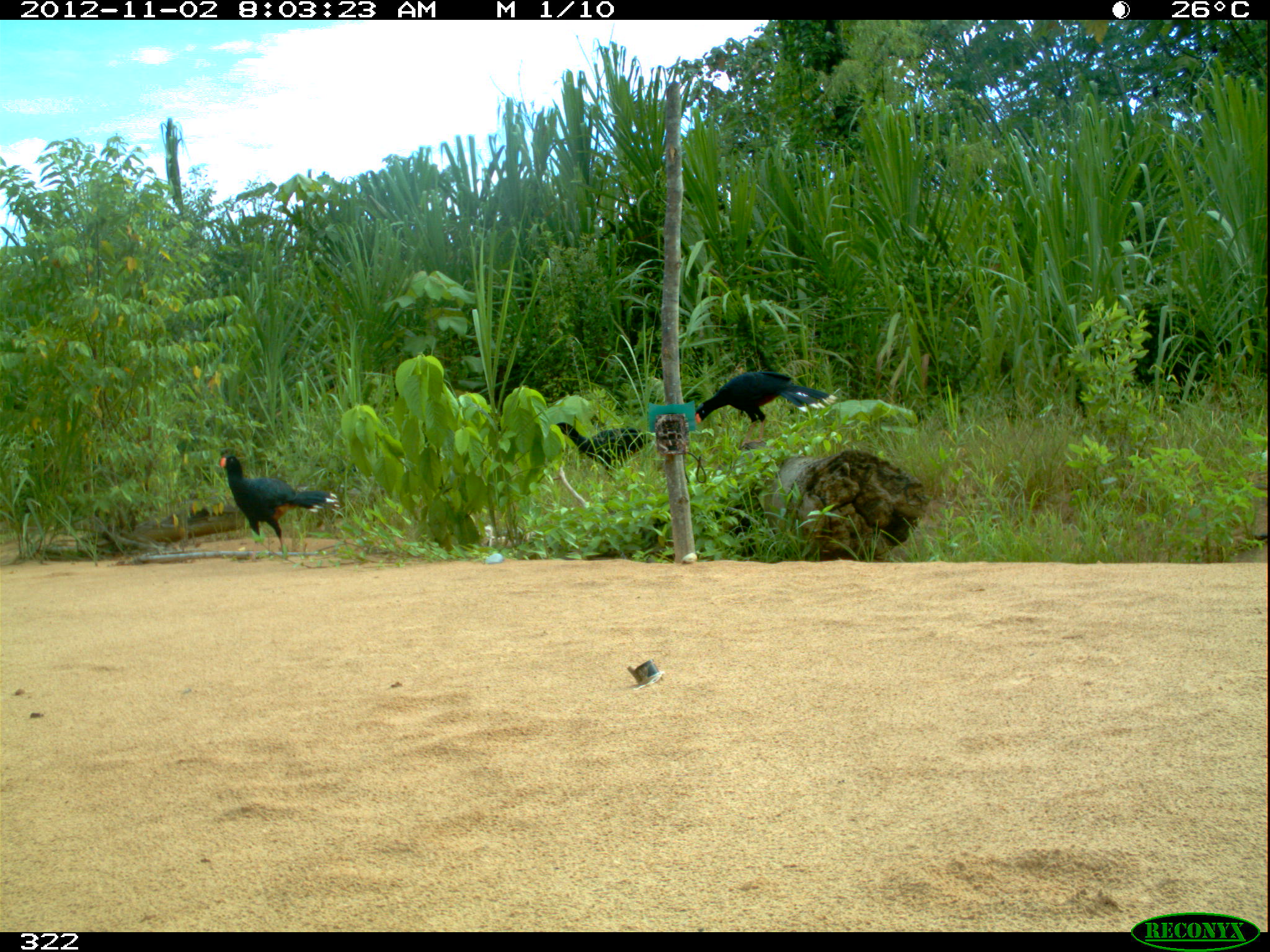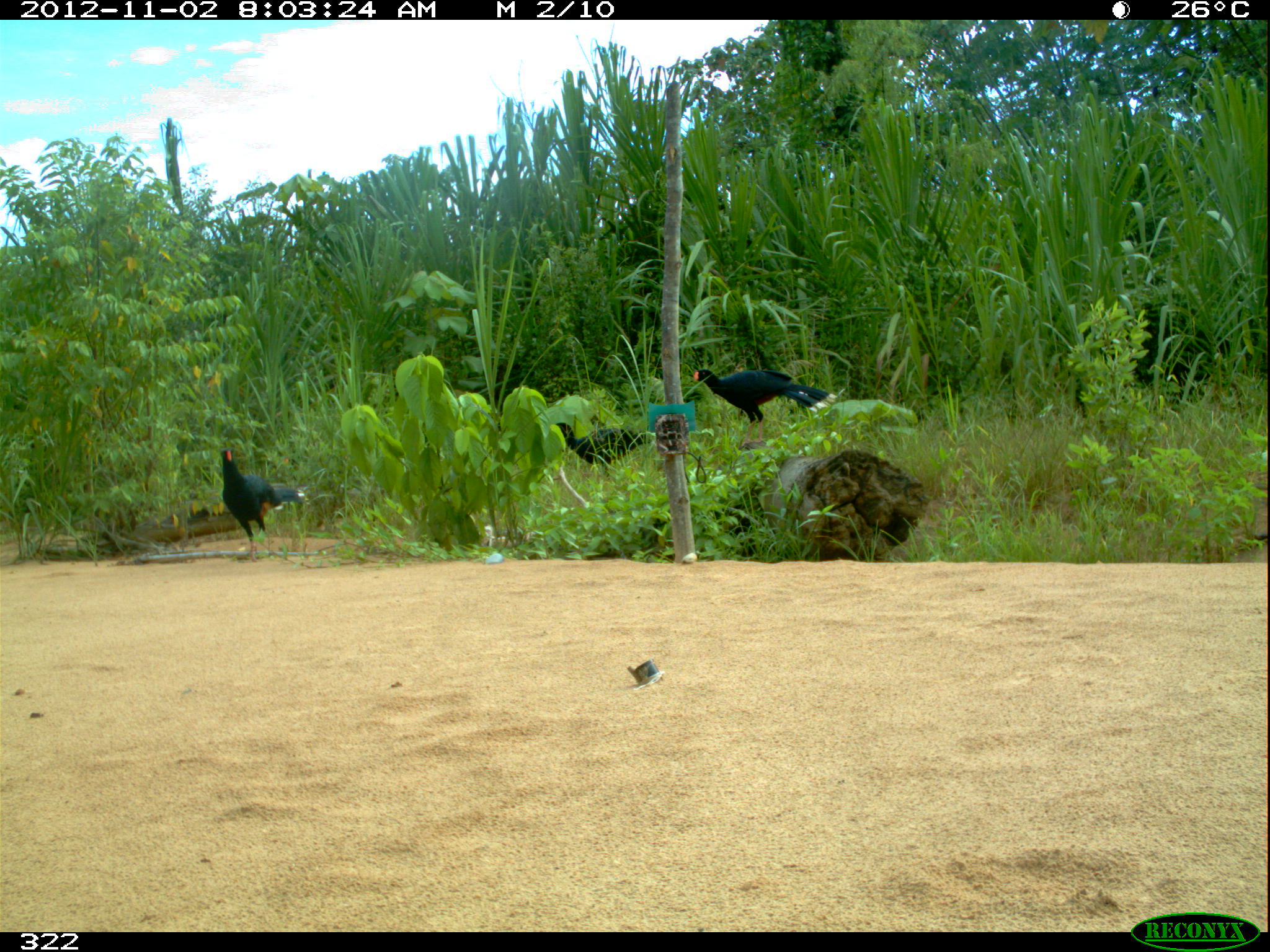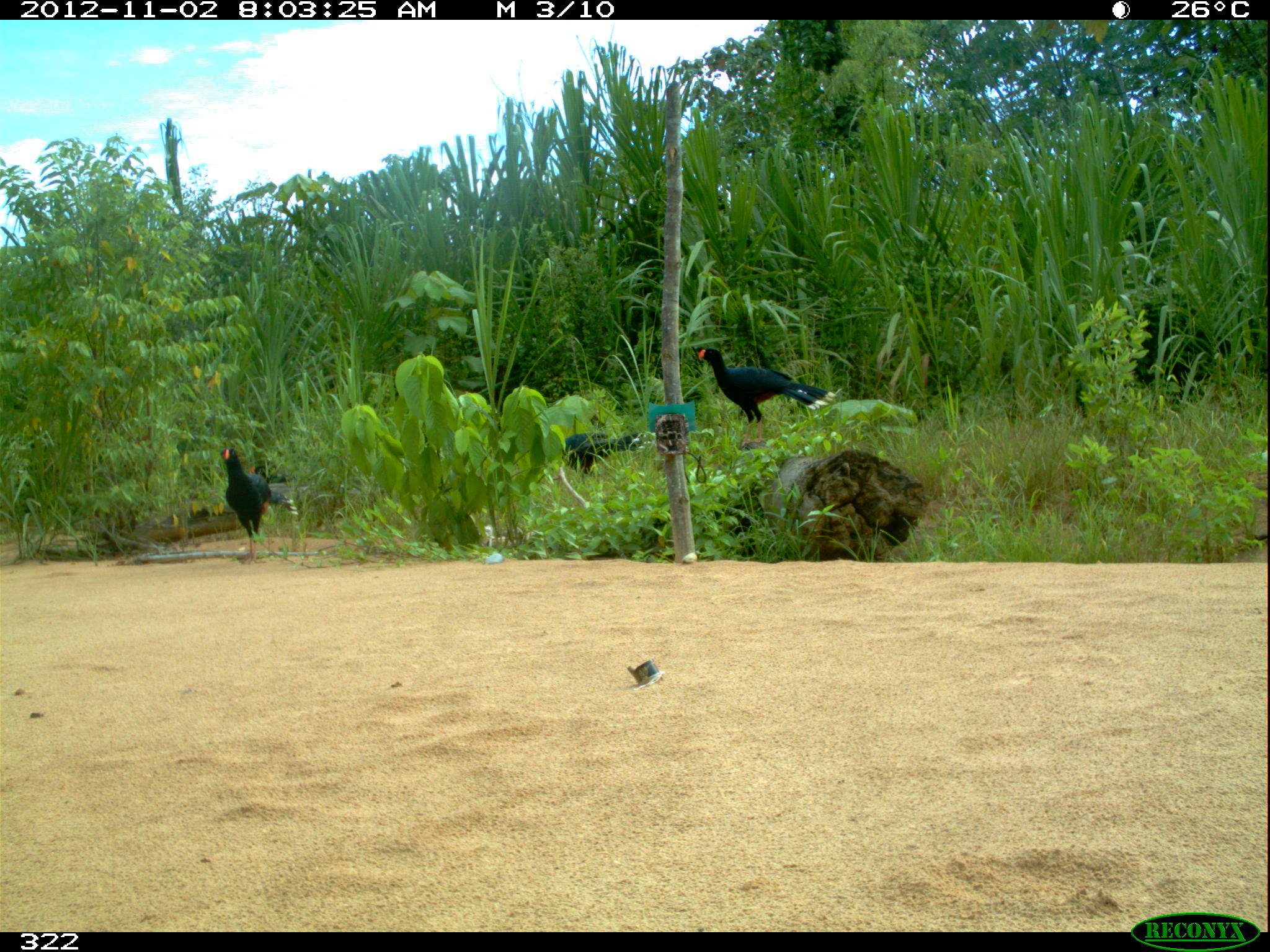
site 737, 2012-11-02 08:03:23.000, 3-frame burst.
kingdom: Animalia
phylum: Chordata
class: Aves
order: Galliformes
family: Cracidae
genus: Mitu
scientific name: Mitu tuberosum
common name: razor-billed curassow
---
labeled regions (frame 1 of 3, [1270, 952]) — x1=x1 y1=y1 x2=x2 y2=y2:
mitu tuberosum: x1=220 y1=448 x2=341 y2=552; x1=696 y1=372 x2=839 y2=447; x1=556 y1=421 x2=653 y2=472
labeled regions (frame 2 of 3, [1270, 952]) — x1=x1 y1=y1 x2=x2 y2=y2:
mitu tuberosum: x1=692 y1=368 x2=839 y2=447; x1=220 y1=448 x2=306 y2=563; x1=554 y1=421 x2=654 y2=481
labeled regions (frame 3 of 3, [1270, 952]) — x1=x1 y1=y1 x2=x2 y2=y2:
mitu tuberosum: x1=696 y1=347 x2=836 y2=447; x1=218 y1=446 x2=273 y2=565; x1=562 y1=430 x2=644 y2=485; x1=249 y1=463 x2=311 y2=512